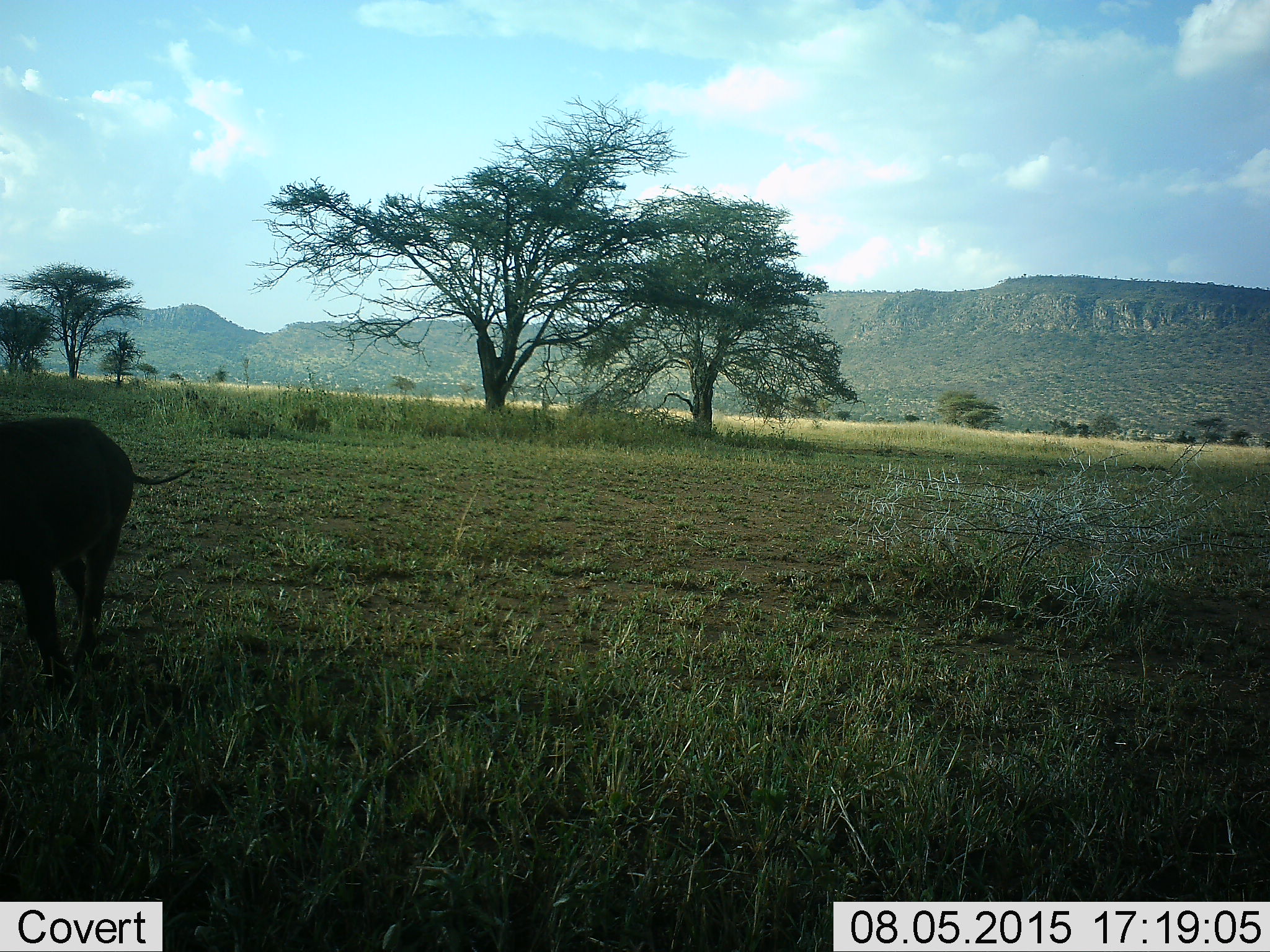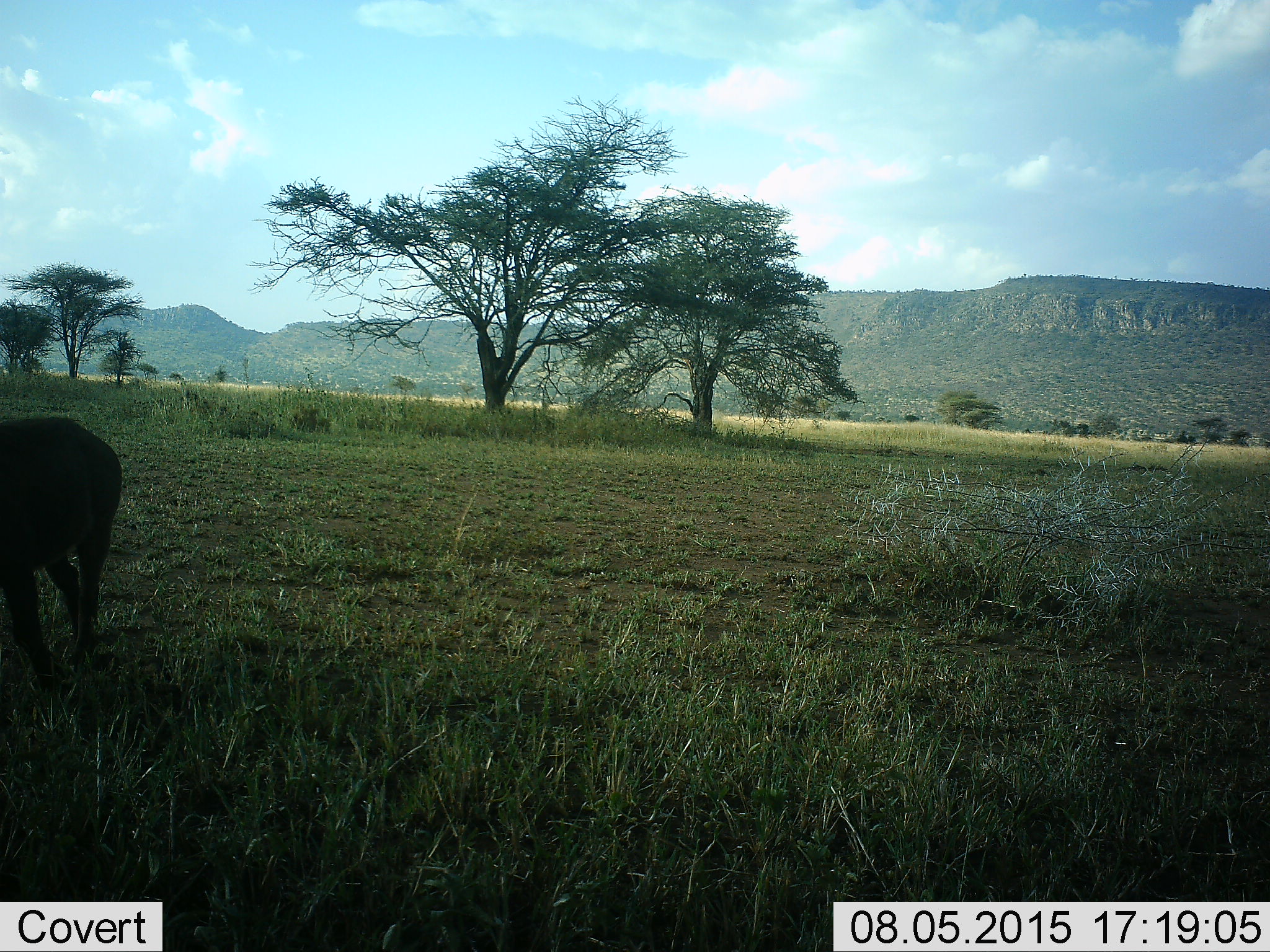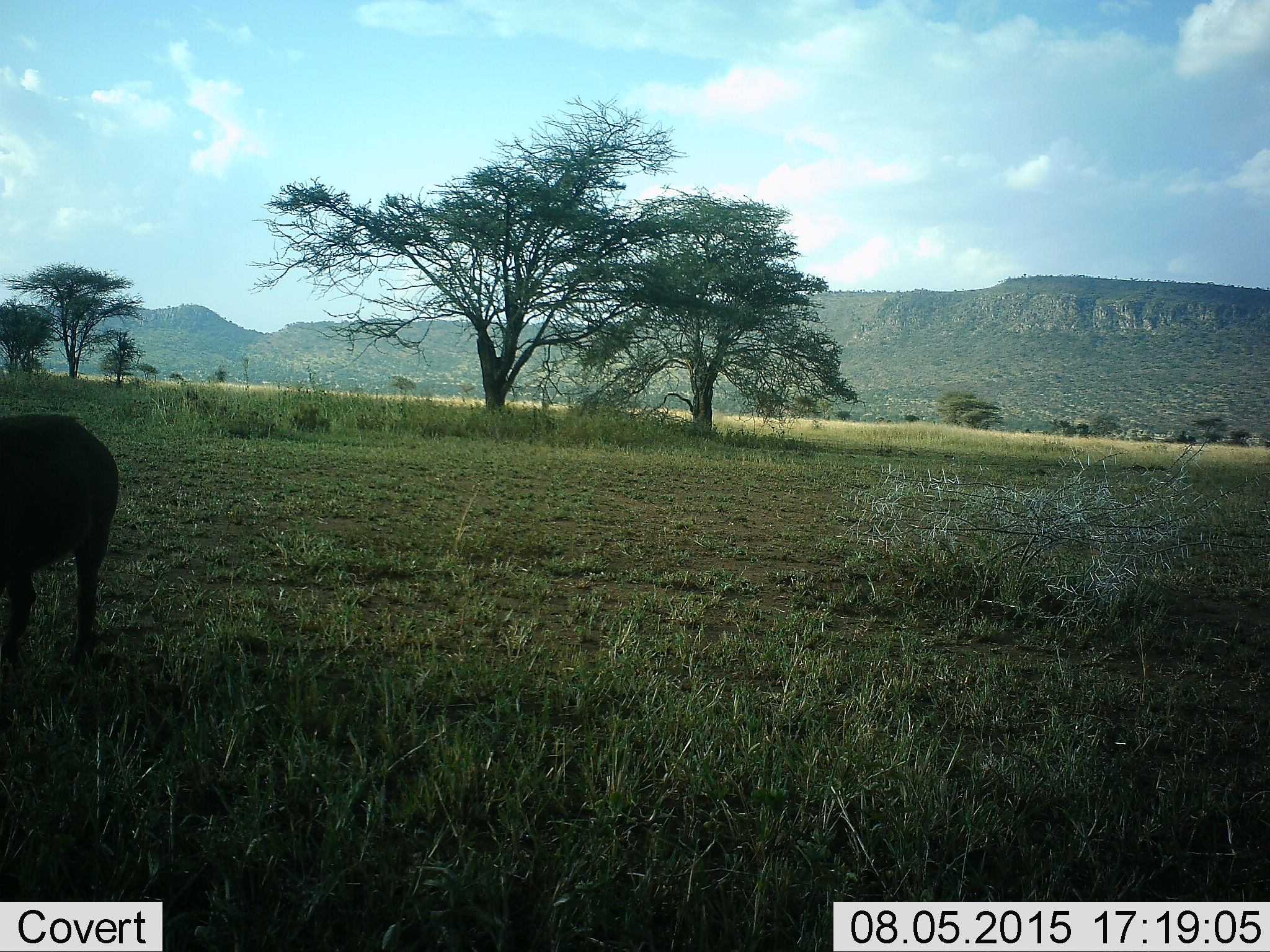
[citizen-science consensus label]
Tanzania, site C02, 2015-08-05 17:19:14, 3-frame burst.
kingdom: Animalia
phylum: Chordata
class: Mammalia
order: Artiodactyla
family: Suidae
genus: Phacochoerus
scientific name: Phacochoerus africanus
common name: warthog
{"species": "warthog (Phacochoerus africanus)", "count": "1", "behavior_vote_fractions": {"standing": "75%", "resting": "0%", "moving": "25%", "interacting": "0%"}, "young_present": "0%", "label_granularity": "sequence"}